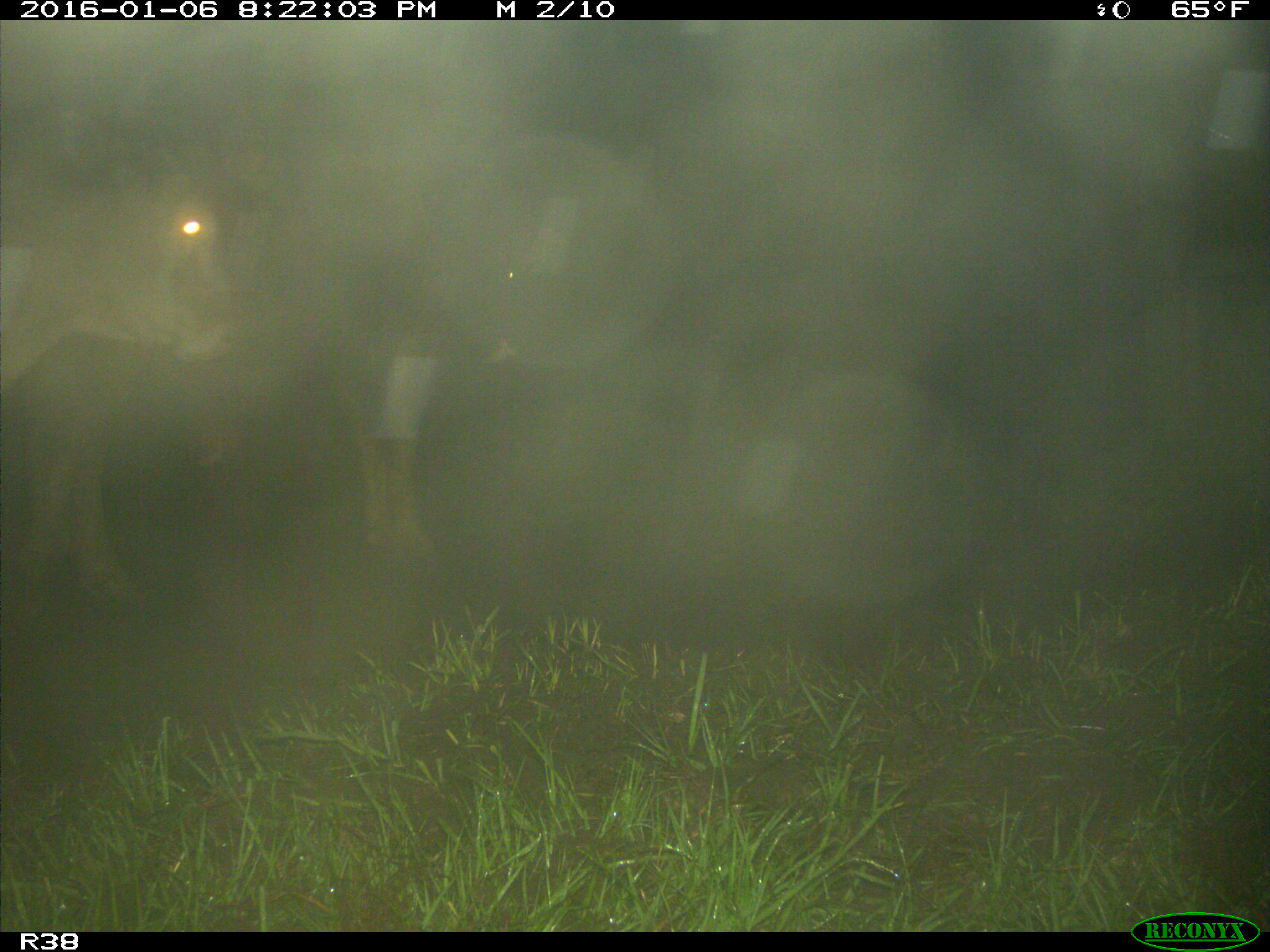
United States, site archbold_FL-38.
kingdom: Animalia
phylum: Chordata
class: Mammalia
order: Artiodactyla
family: Bovidae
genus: Bos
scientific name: Bos taurus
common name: domestic cow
Bos taurus (domestic cow).